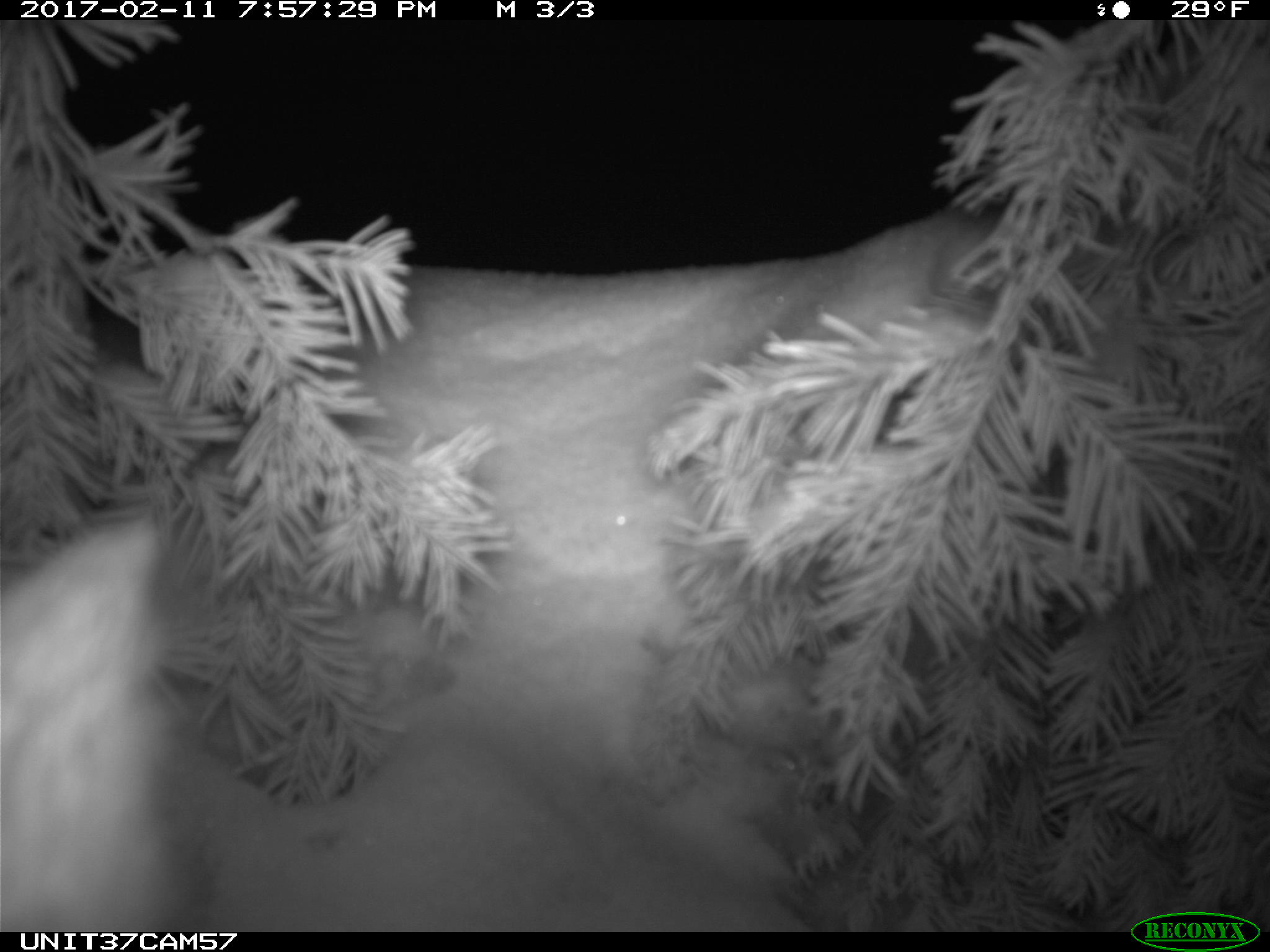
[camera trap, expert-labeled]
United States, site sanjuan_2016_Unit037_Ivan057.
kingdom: Animalia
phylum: Chordata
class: Mammalia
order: Lagomorpha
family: Leporidae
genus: Lepus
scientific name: Lepus americanus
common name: snowshoe hare